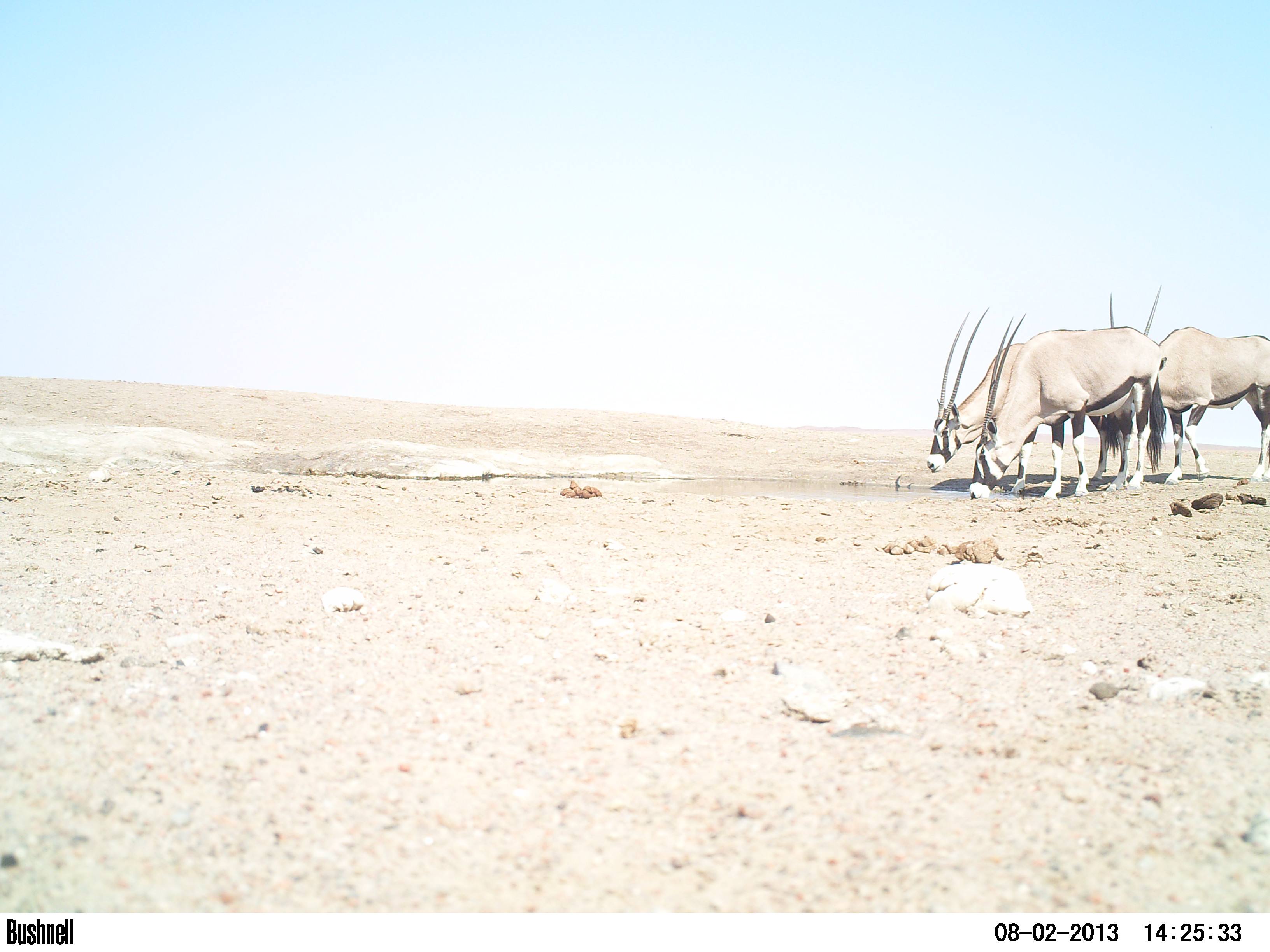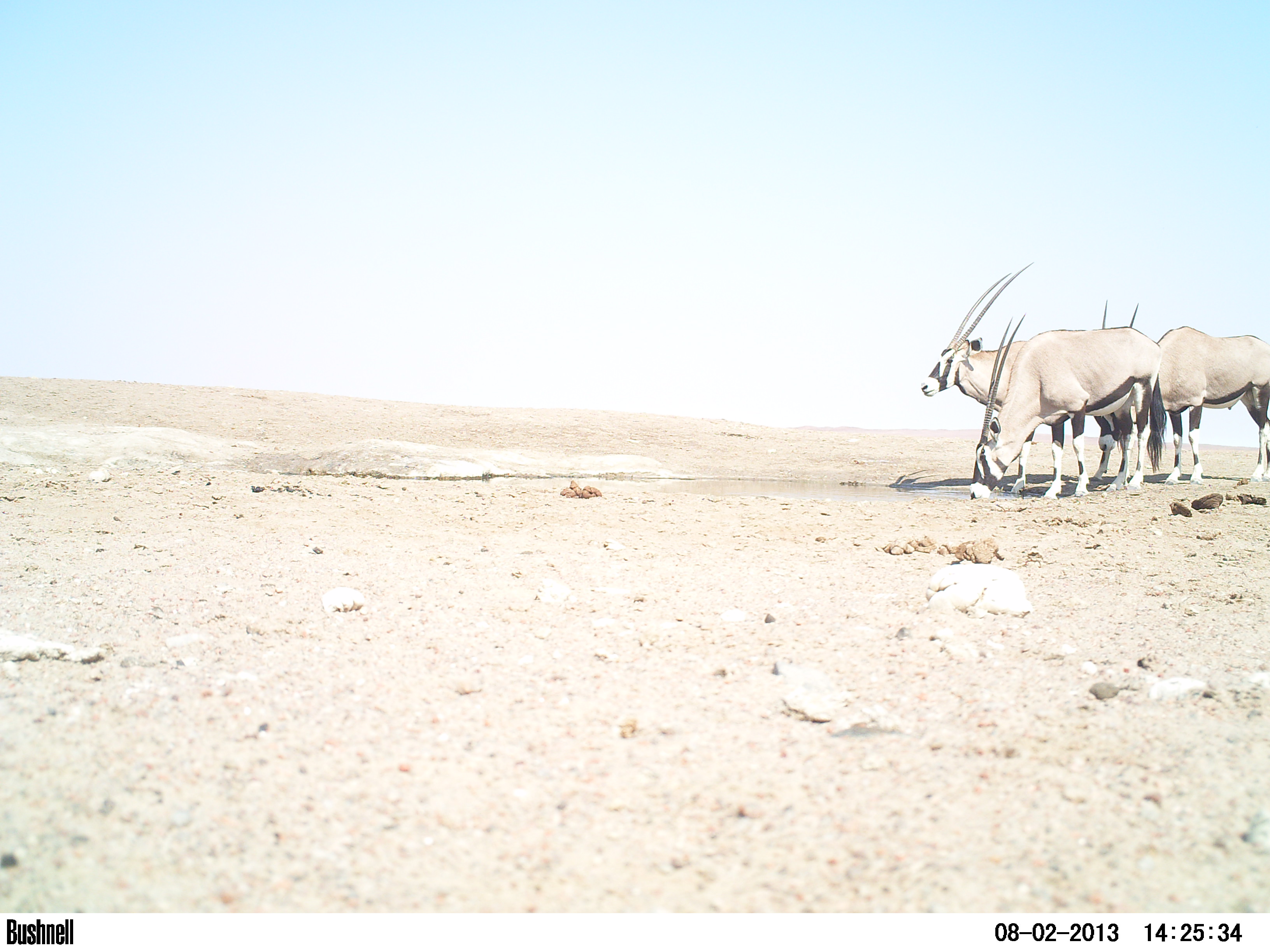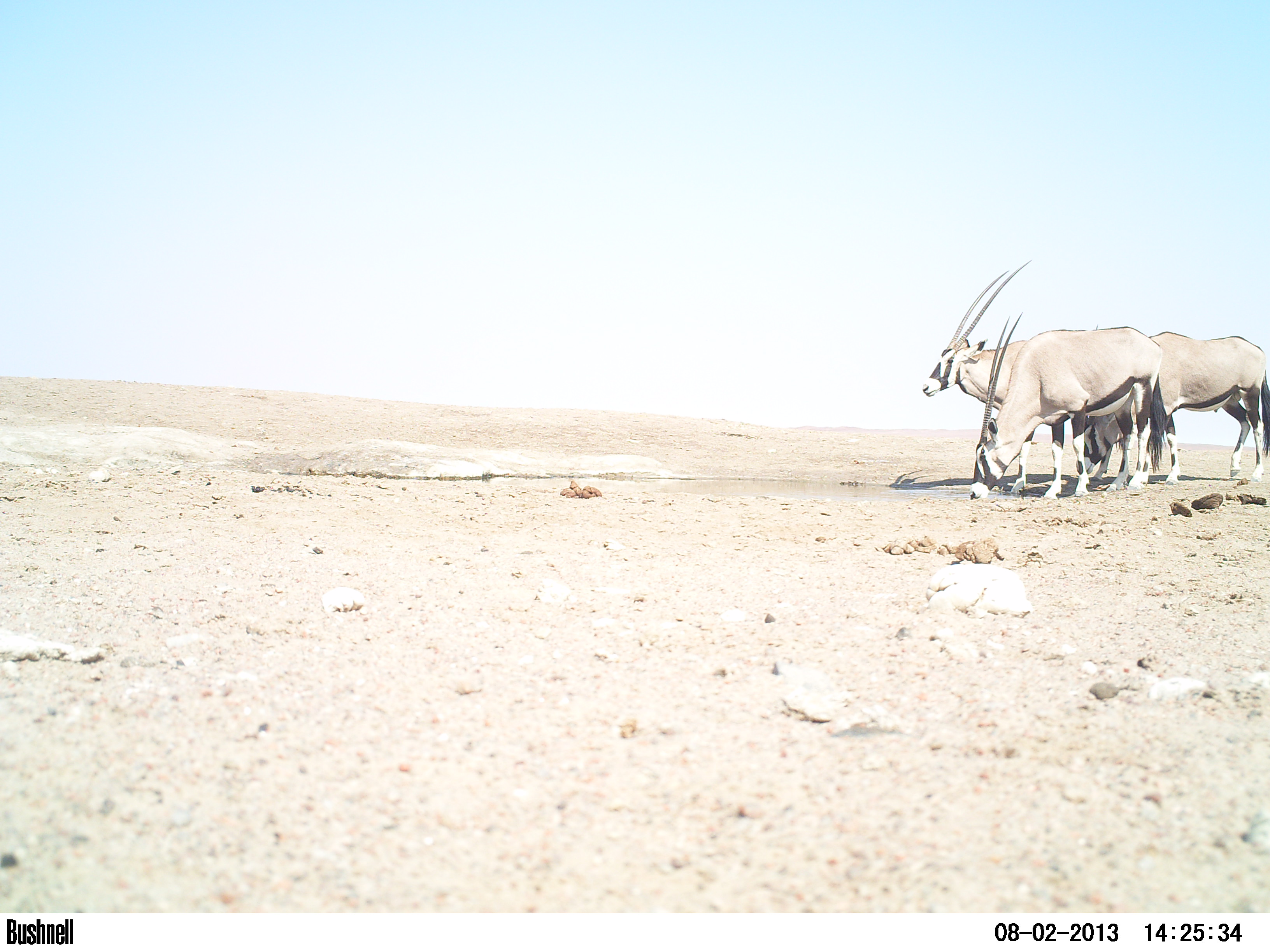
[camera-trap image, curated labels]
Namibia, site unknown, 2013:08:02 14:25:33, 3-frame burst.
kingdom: Animalia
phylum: Chordata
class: Mammalia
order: Artiodactyla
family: Bovidae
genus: Oryx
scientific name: Oryx gazella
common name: gemsbok